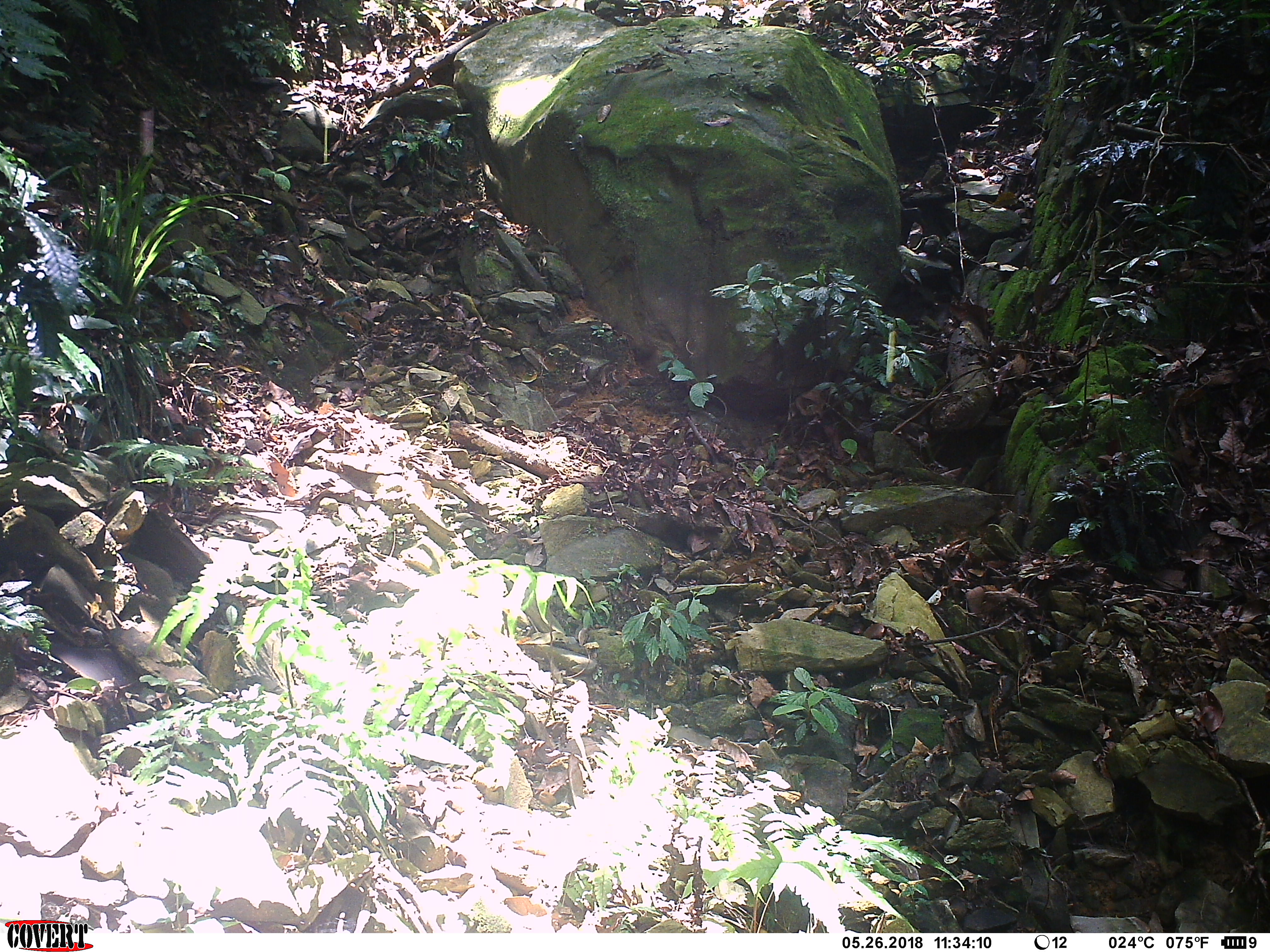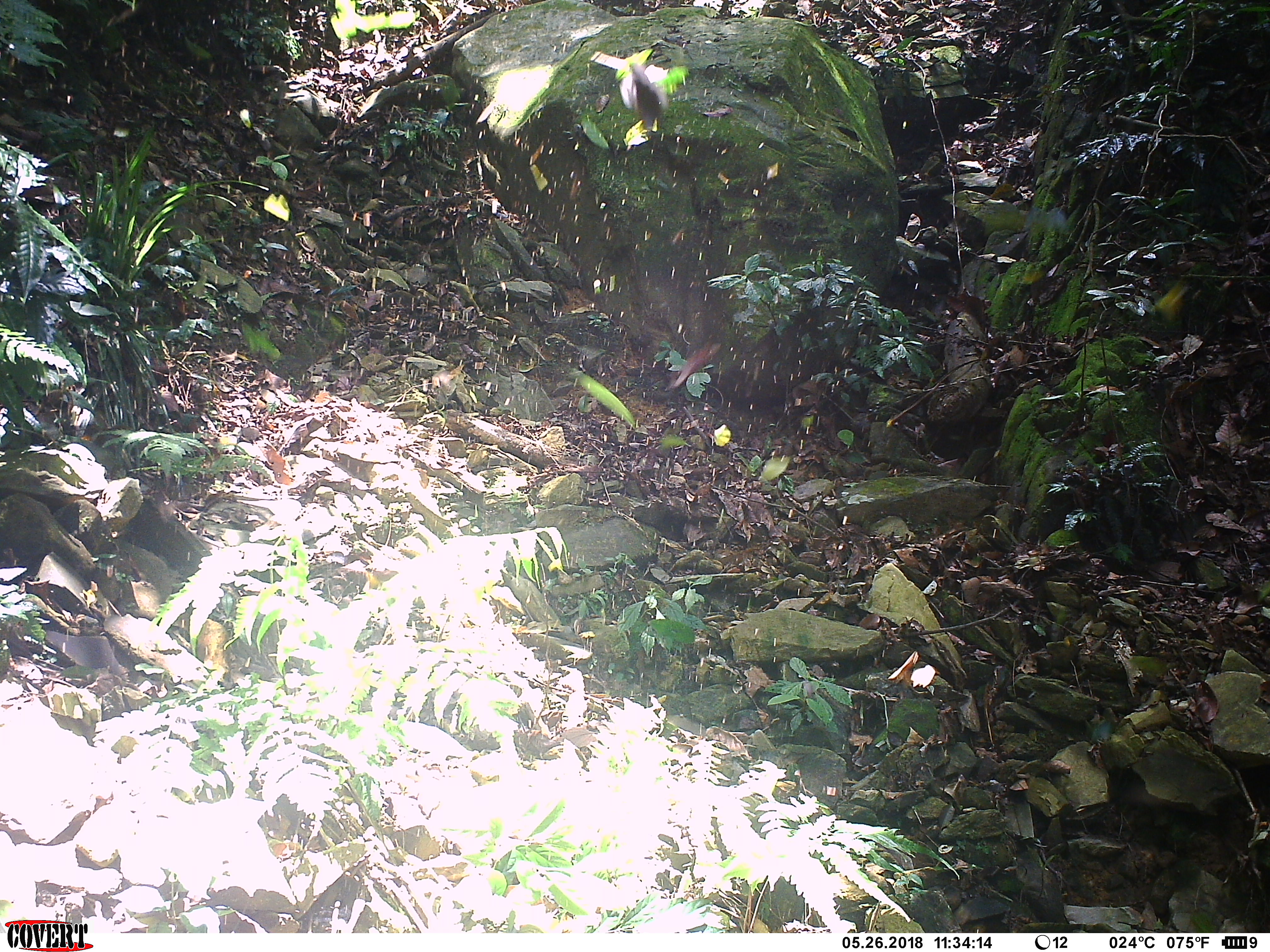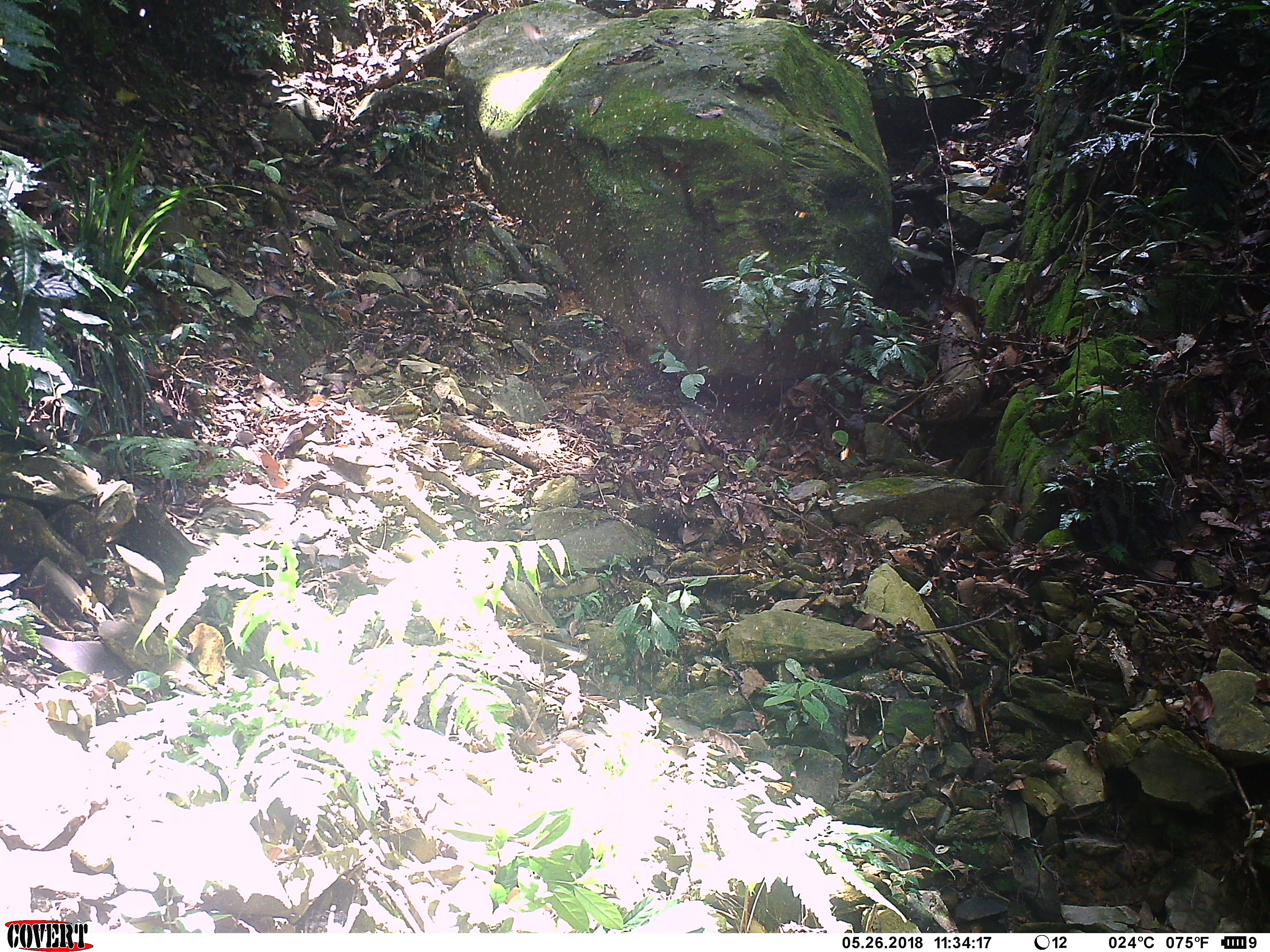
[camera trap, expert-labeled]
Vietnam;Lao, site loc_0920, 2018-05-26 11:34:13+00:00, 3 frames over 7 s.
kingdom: Animalia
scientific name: Animalia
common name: animal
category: unidentified animal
Unidentified animal (animal) (Animalia). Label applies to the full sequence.